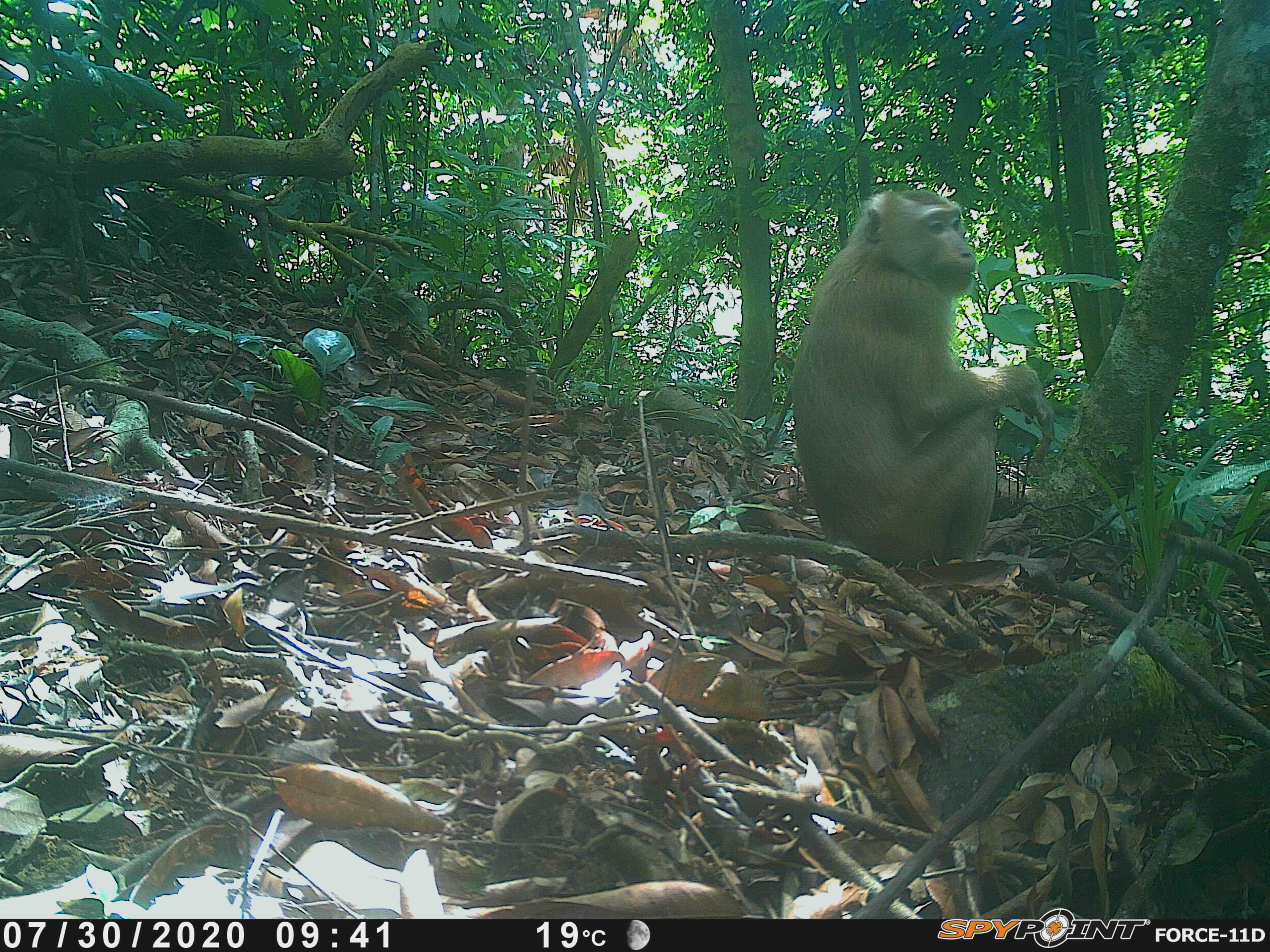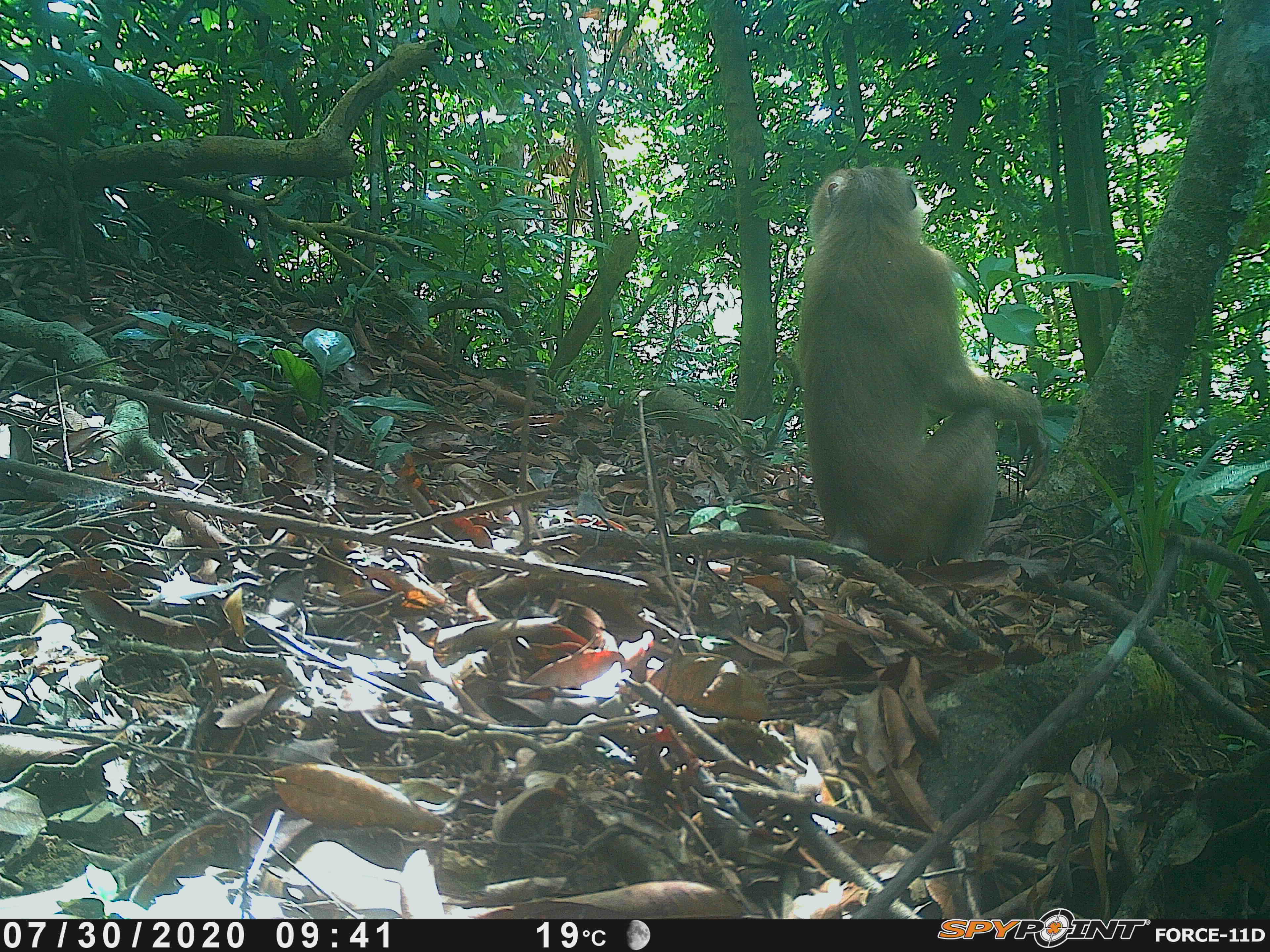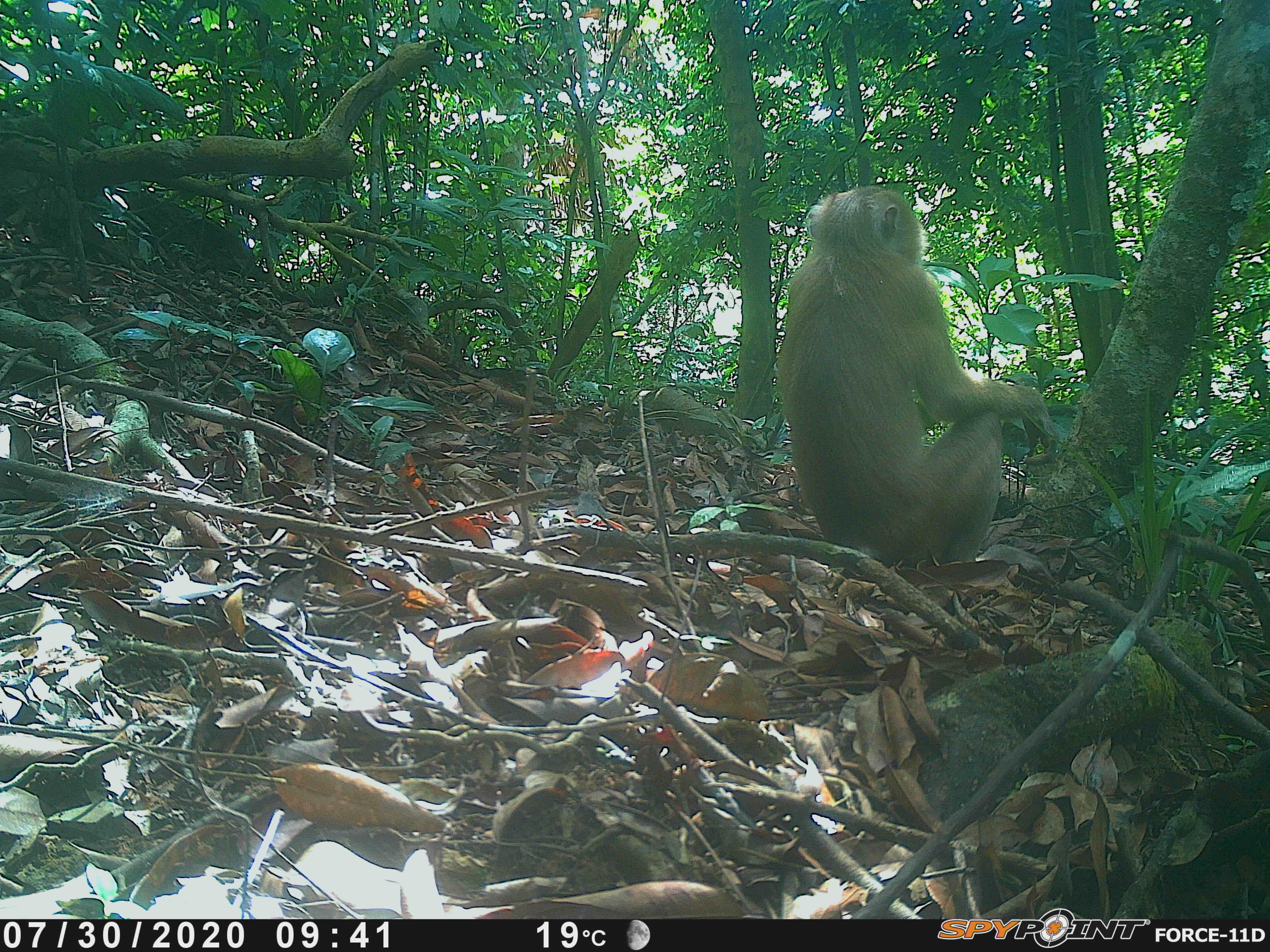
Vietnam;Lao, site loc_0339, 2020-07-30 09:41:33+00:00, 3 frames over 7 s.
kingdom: Animalia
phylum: Chordata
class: Mammalia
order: Primates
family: Cercopithecidae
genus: Macaca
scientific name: Macaca nemestrina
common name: pig-tailed macaque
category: pig tailed macaque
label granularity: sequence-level